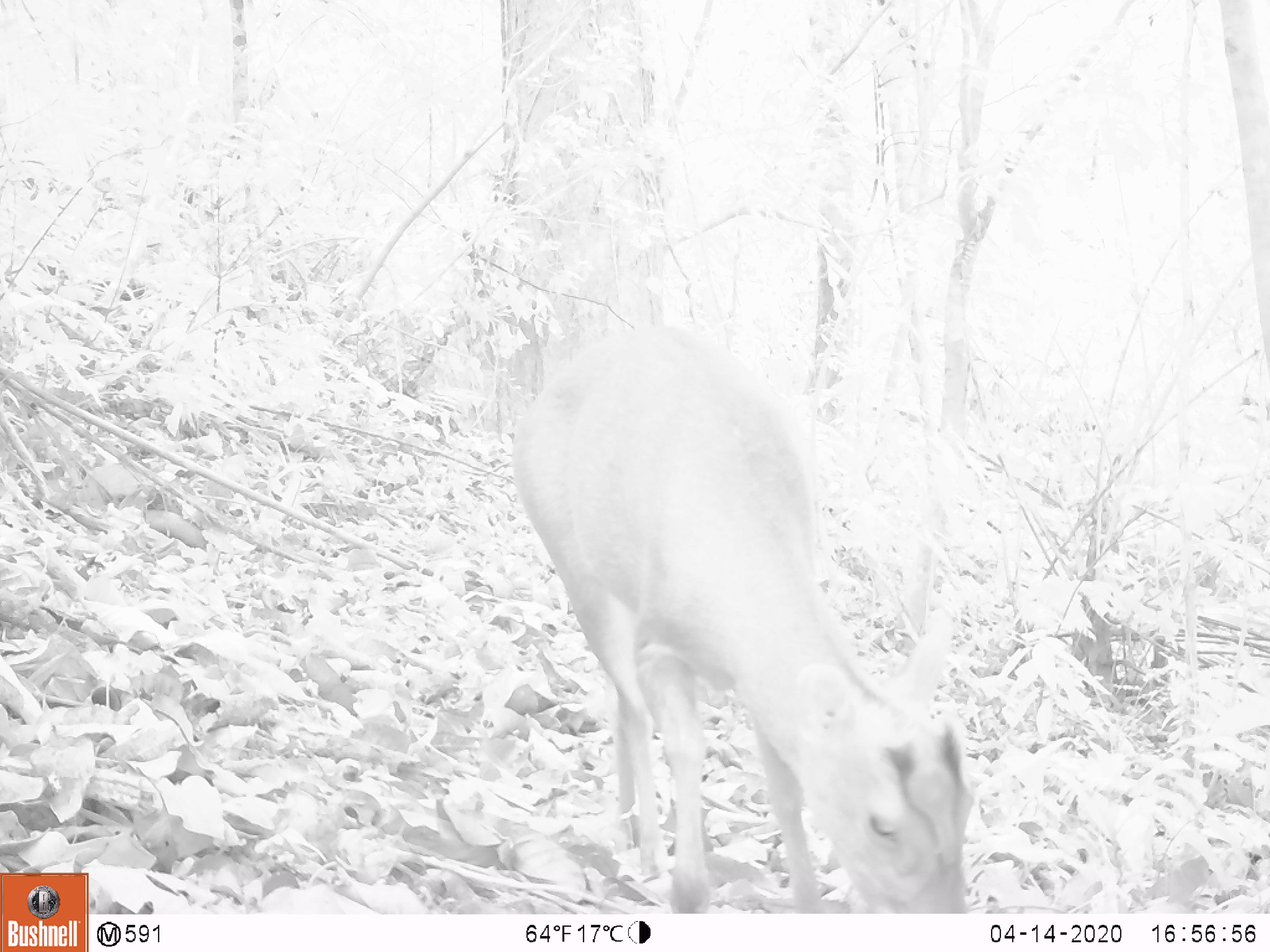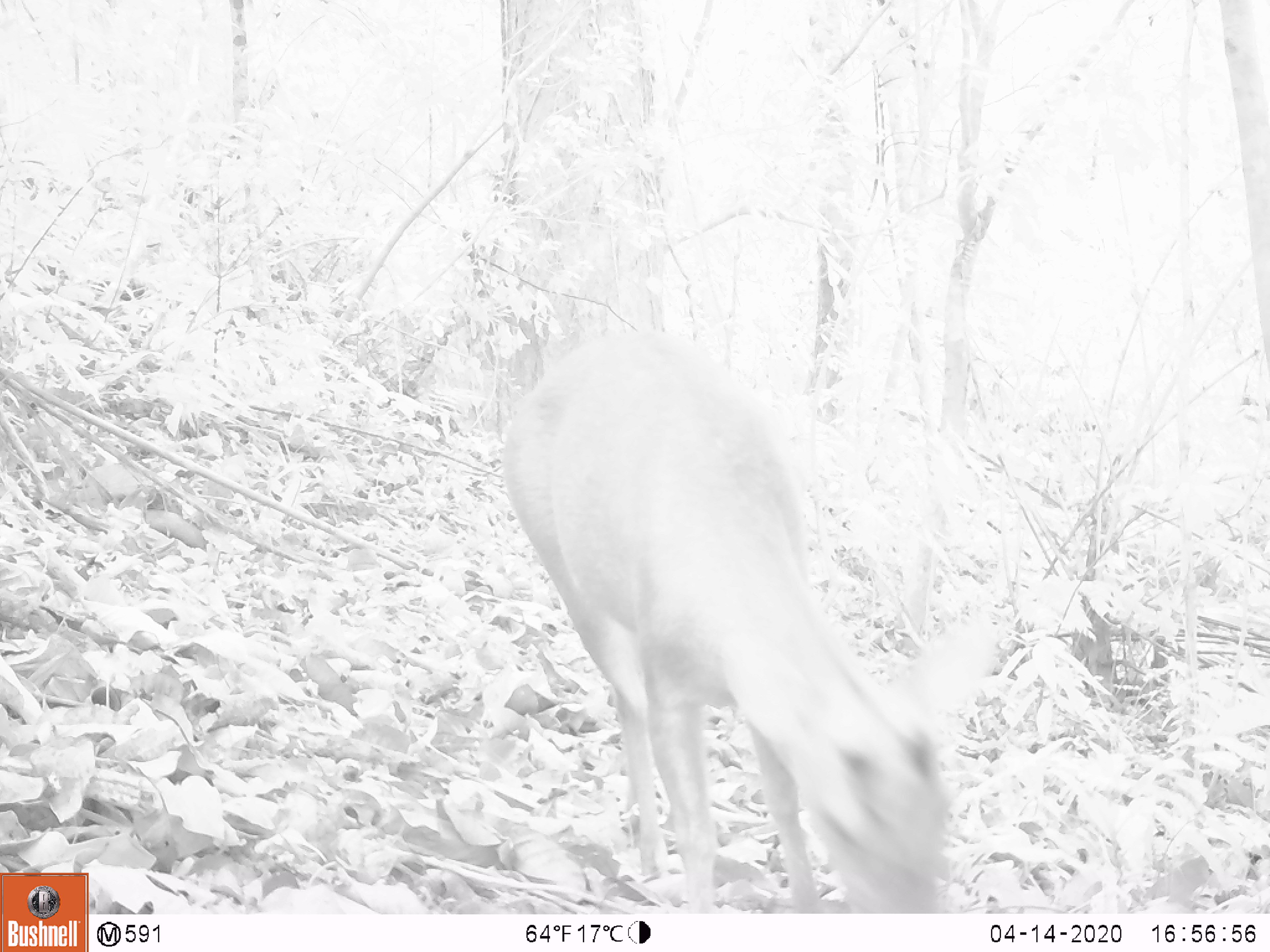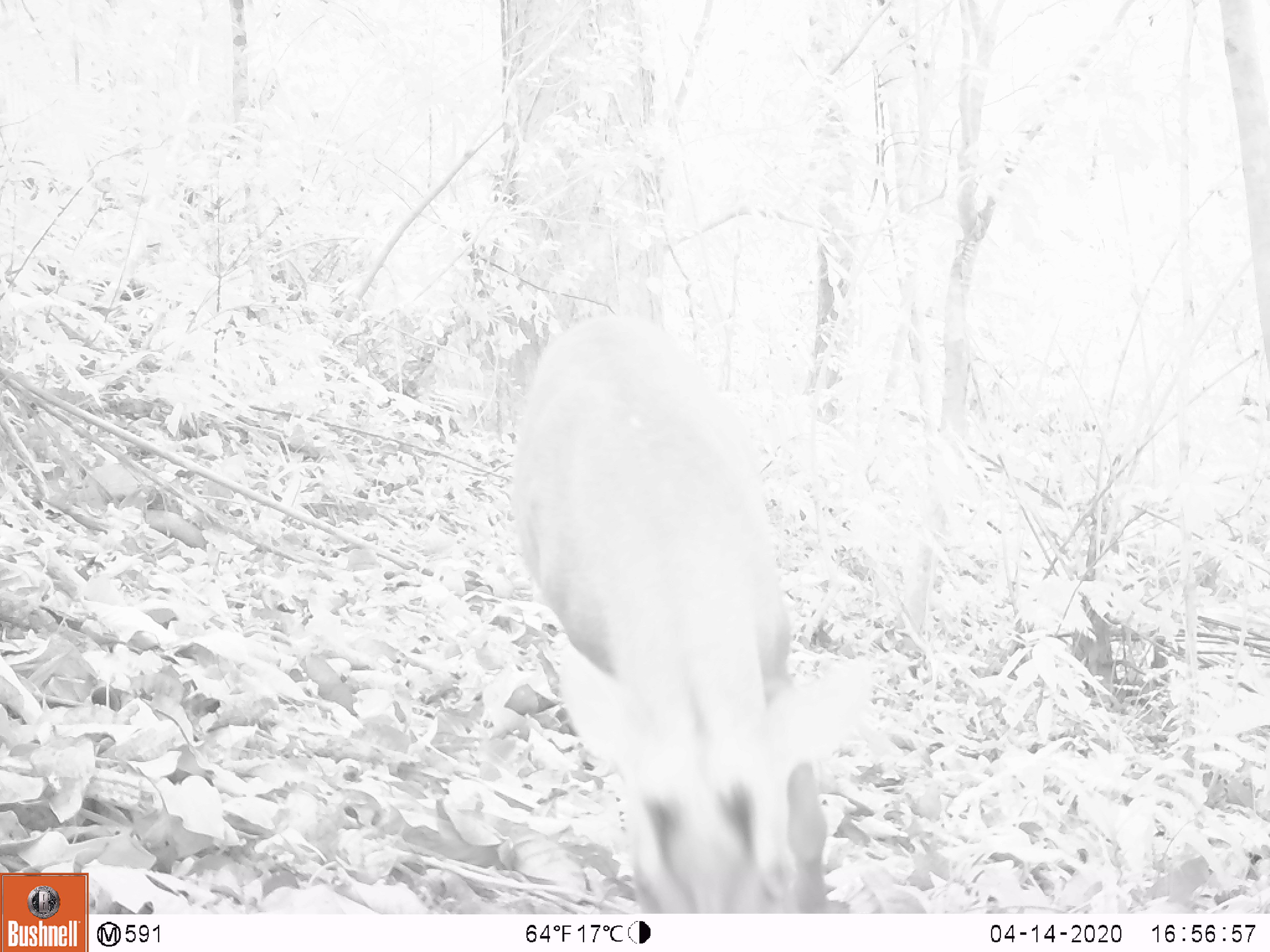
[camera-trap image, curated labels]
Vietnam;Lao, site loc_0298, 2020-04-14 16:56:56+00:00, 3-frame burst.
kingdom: Animalia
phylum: Chordata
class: Mammalia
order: Artiodactyla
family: Cervidae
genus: Muntiacus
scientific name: Muntiacus rooseveltorum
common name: roosevelt's muntjac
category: roosevelts muntjac group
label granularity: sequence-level